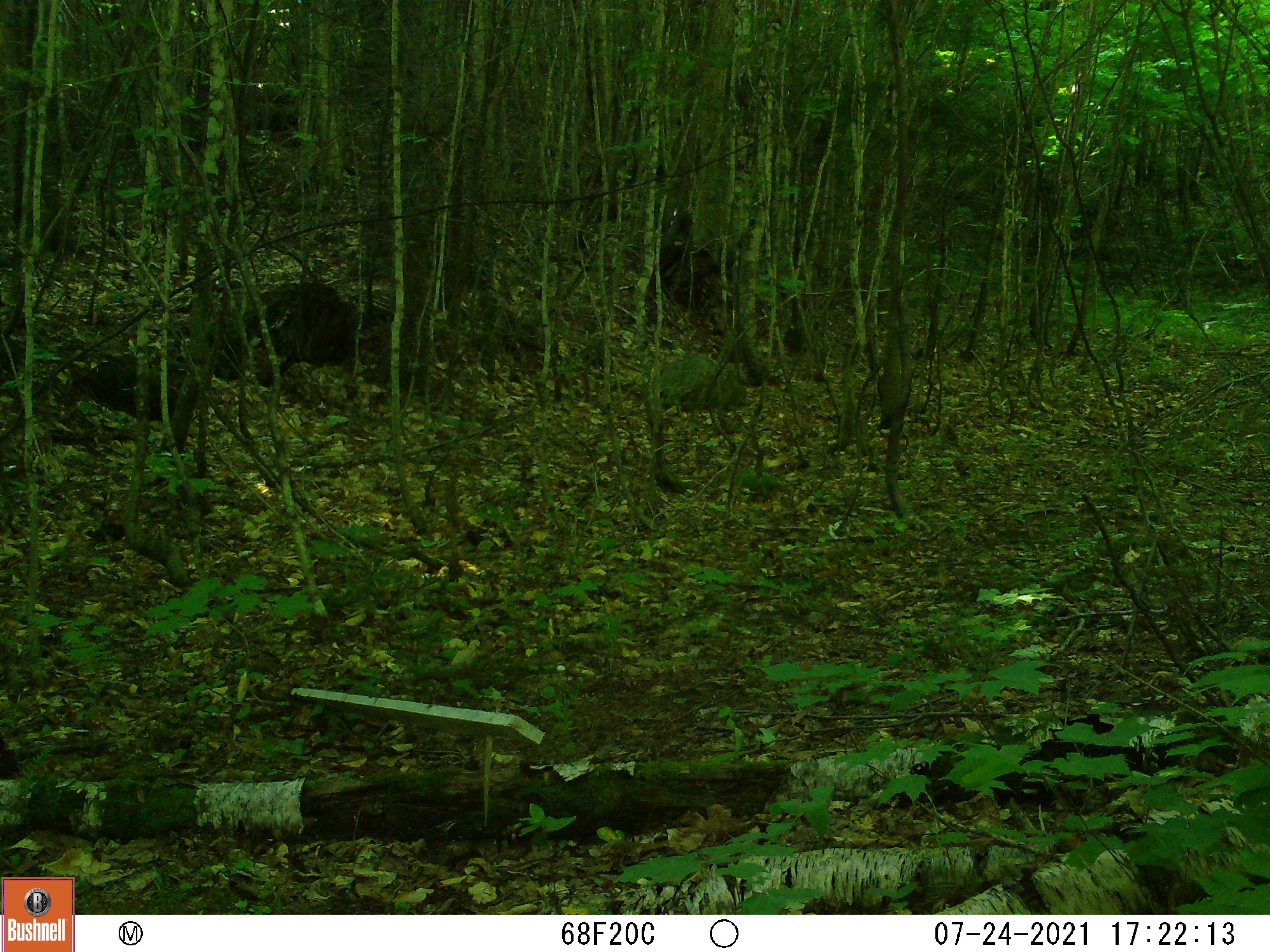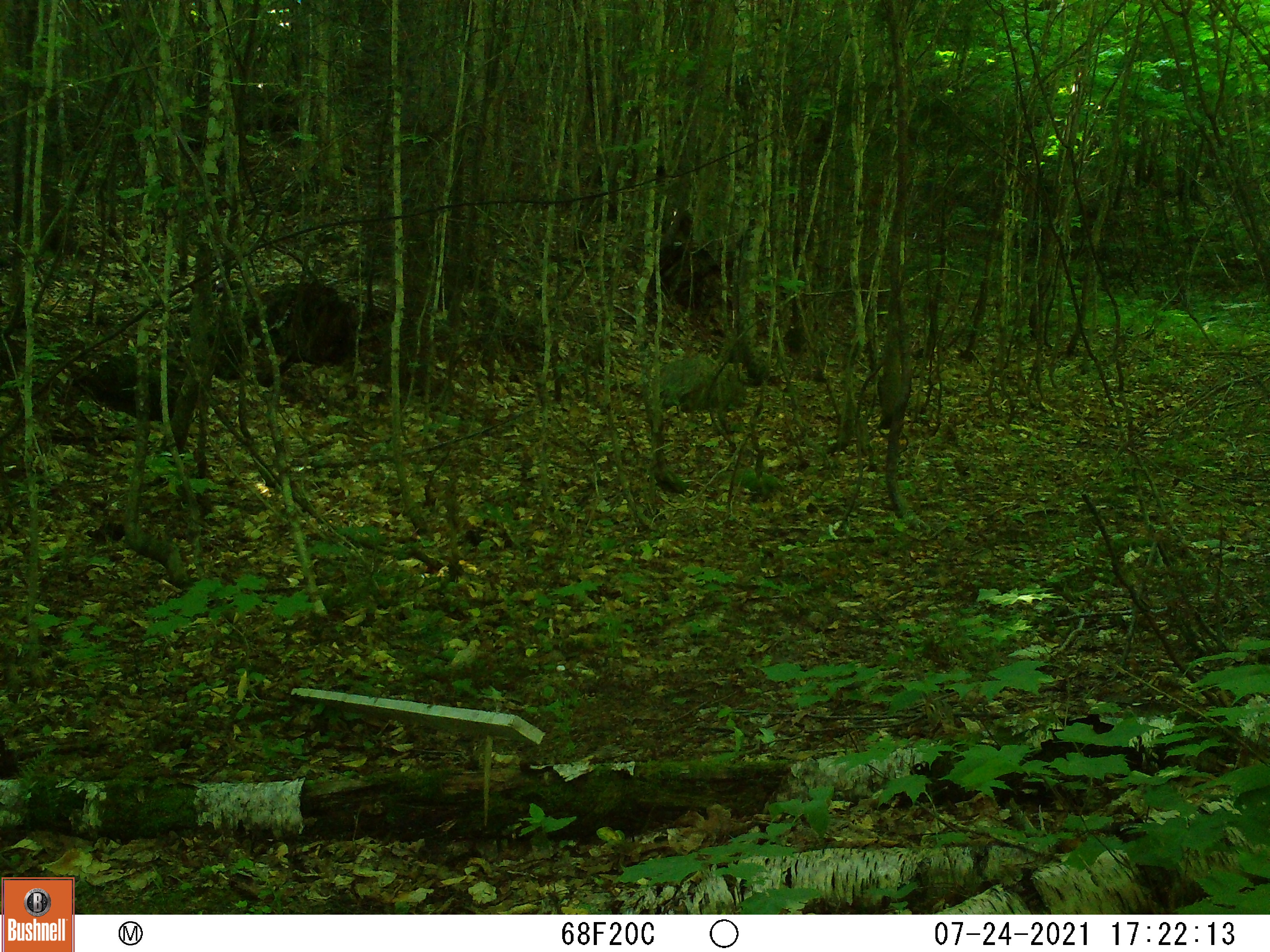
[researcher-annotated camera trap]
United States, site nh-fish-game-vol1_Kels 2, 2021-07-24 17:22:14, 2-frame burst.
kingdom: Animalia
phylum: Chordata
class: Mammalia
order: Rodentia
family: Sciuridae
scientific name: Tamiini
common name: chipmunk